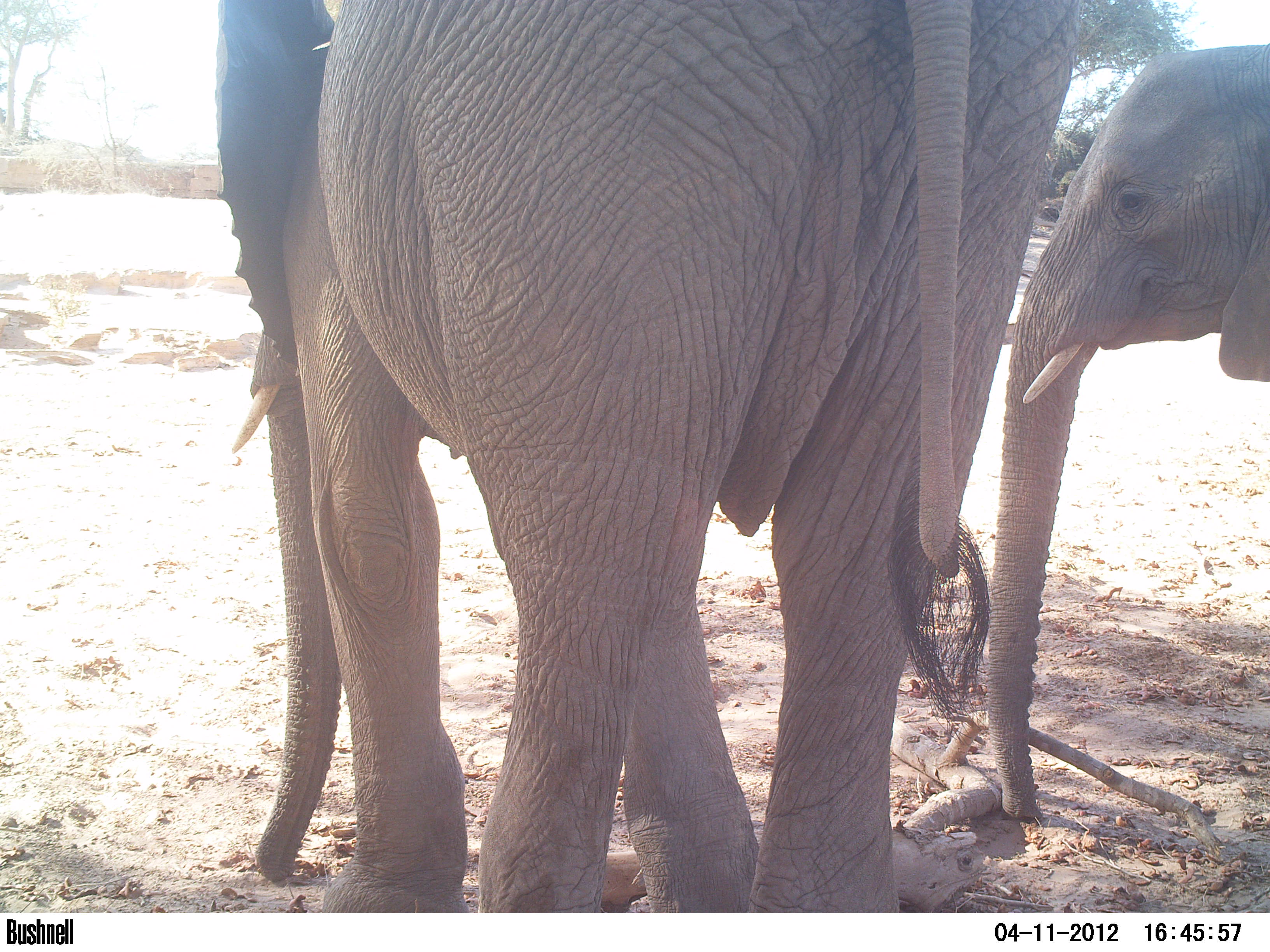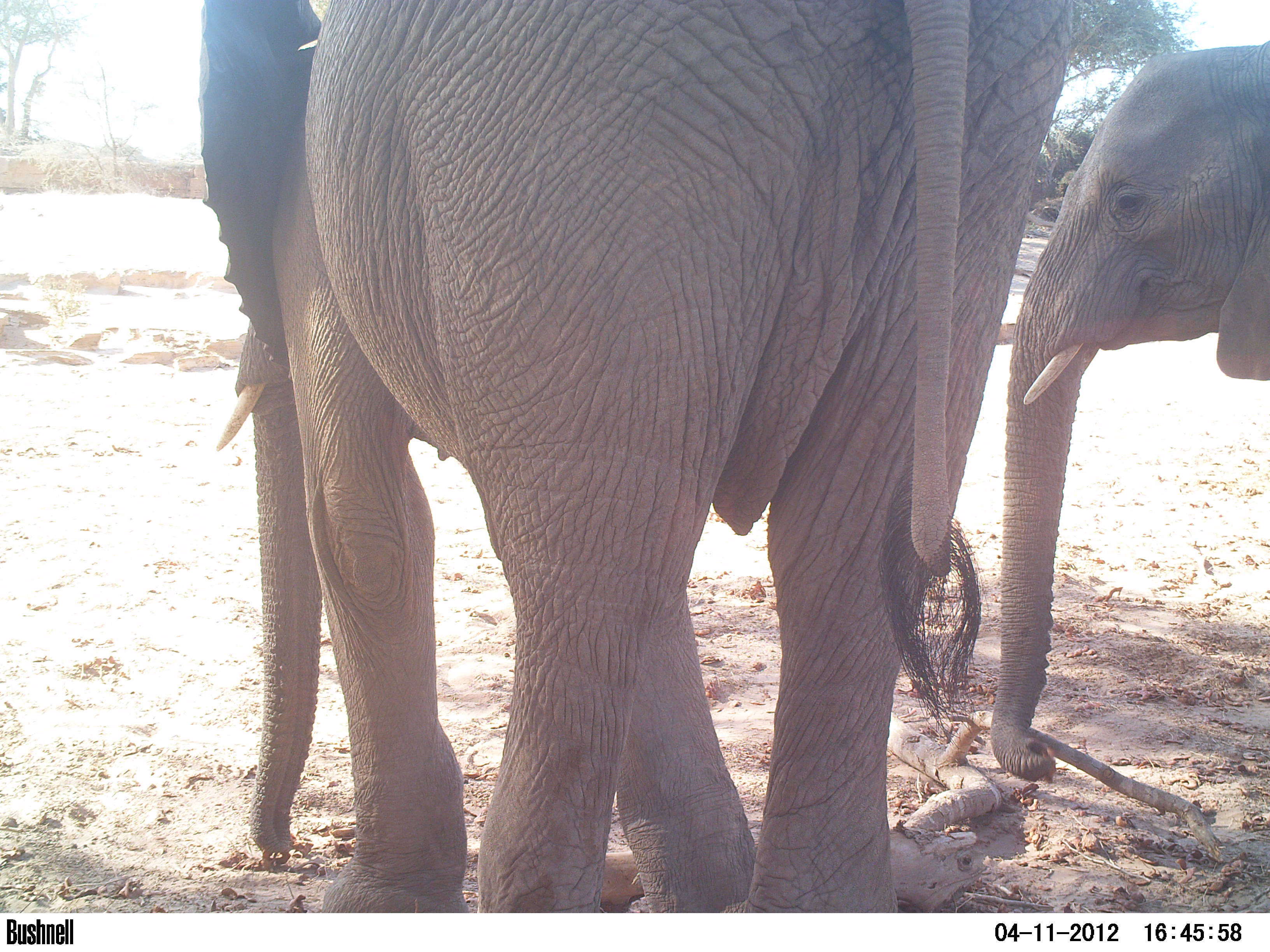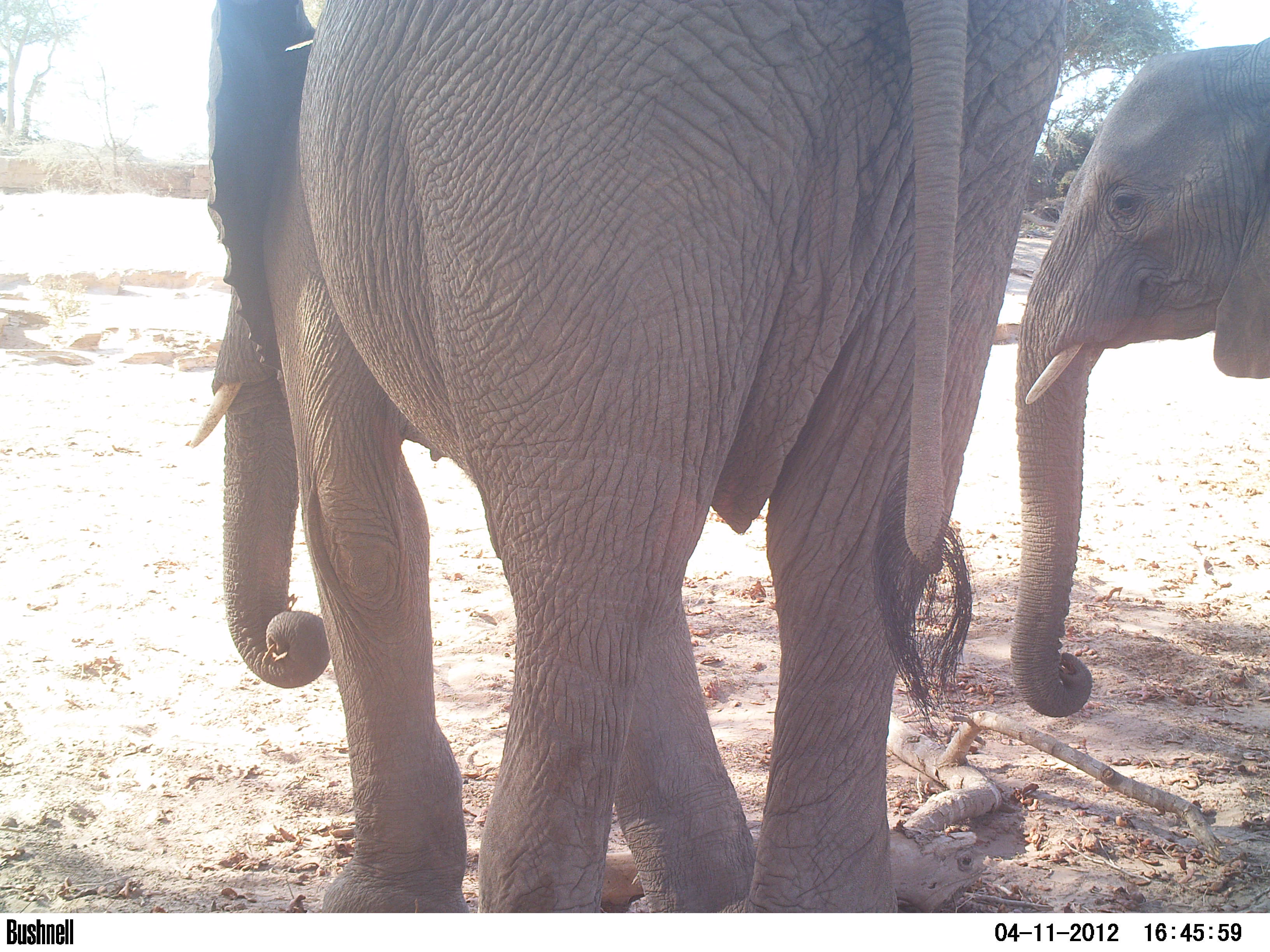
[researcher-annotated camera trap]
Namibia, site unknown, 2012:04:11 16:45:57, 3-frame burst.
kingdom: Animalia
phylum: Chordata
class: Mammalia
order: Proboscidea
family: Elephantidae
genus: Loxodonta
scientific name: Loxodonta africana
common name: african elephant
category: loxodanta africana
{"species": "loxodanta africana (african elephant) (Loxodonta africana)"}